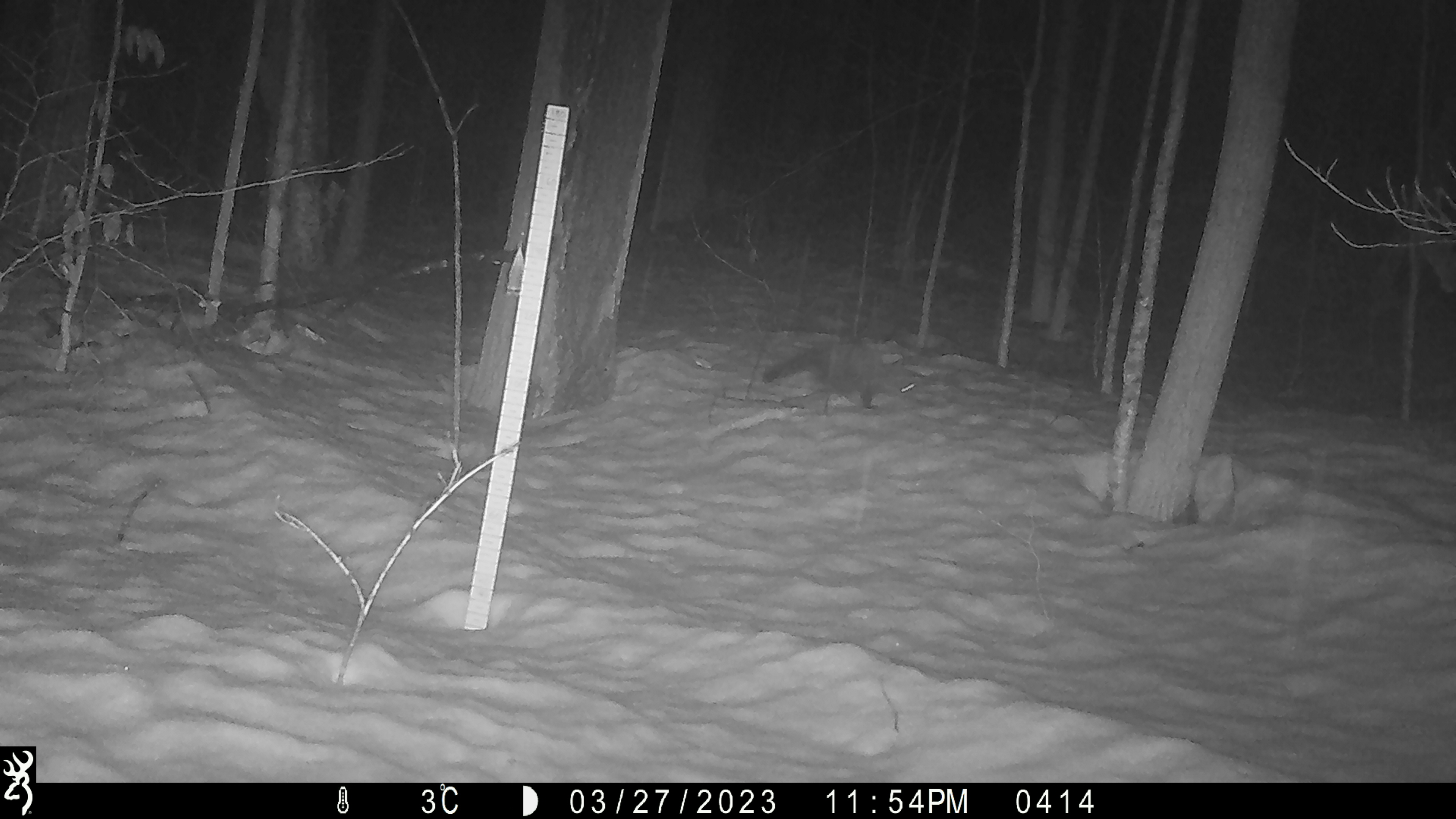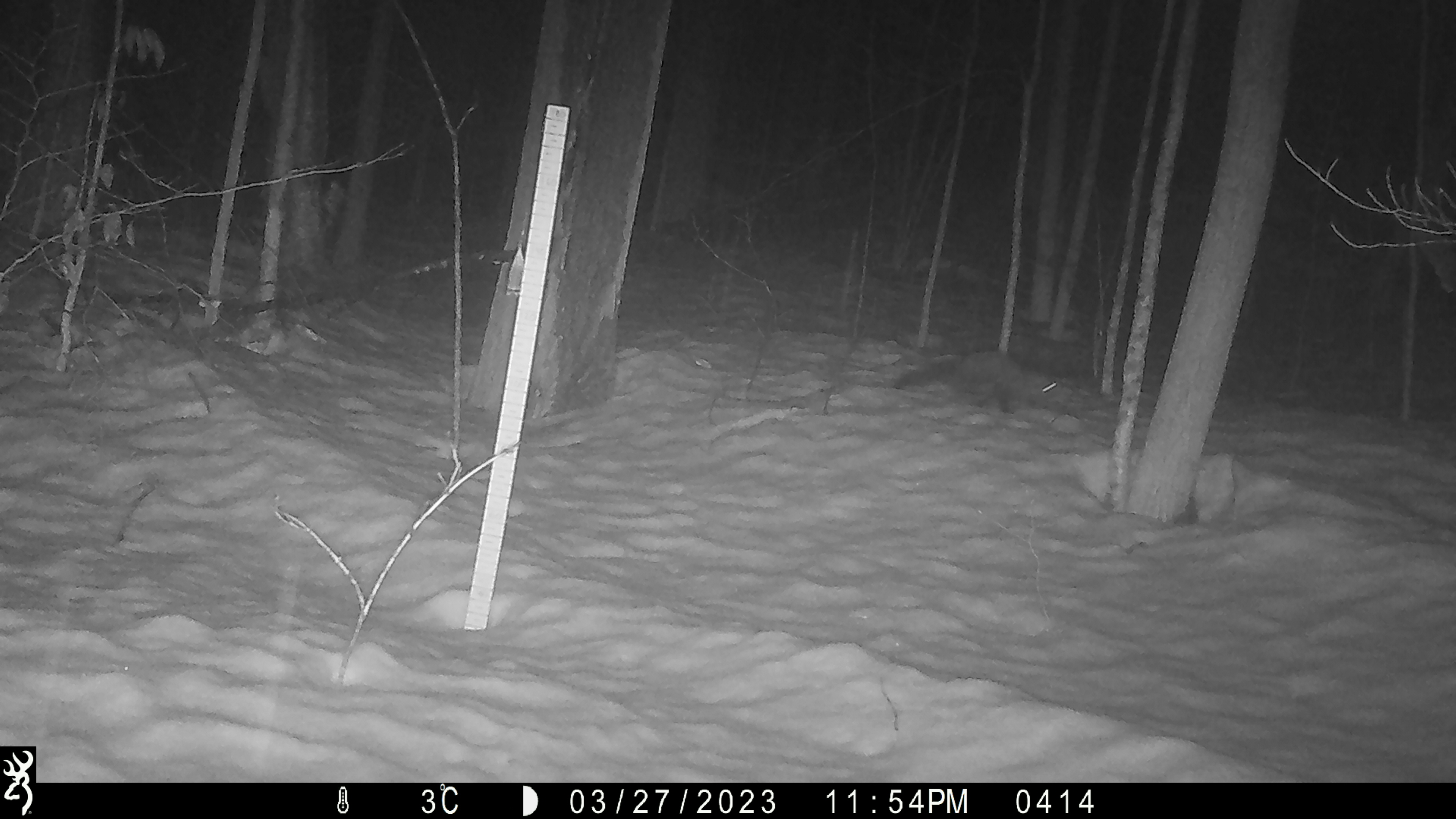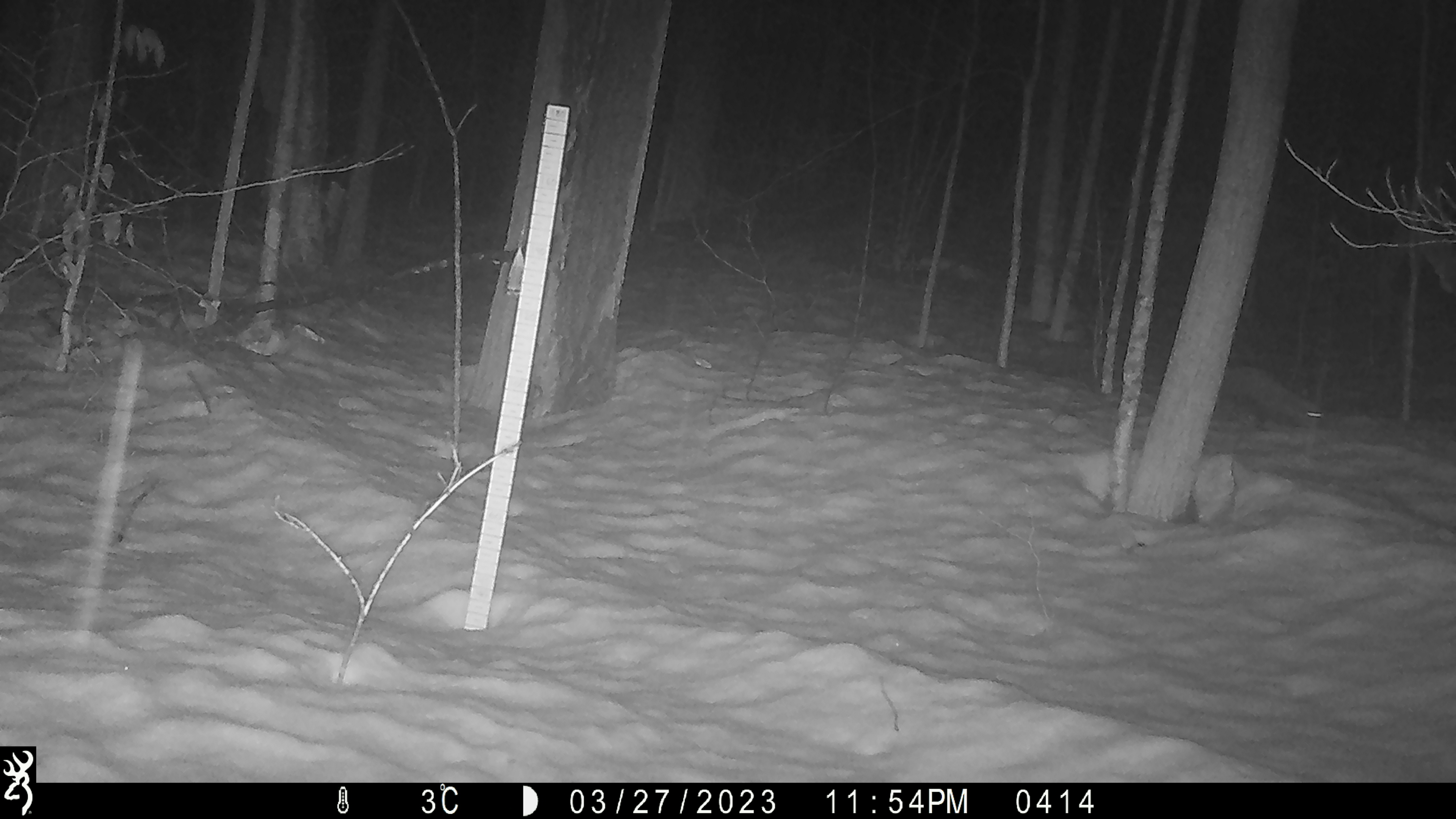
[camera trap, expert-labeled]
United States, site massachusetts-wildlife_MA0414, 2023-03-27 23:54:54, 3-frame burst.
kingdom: Animalia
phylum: Chordata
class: Mammalia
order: Carnivora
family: Mustelidae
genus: Pekania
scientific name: Pekania pennanti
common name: fisher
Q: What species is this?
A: Fisher (Pekania pennanti).